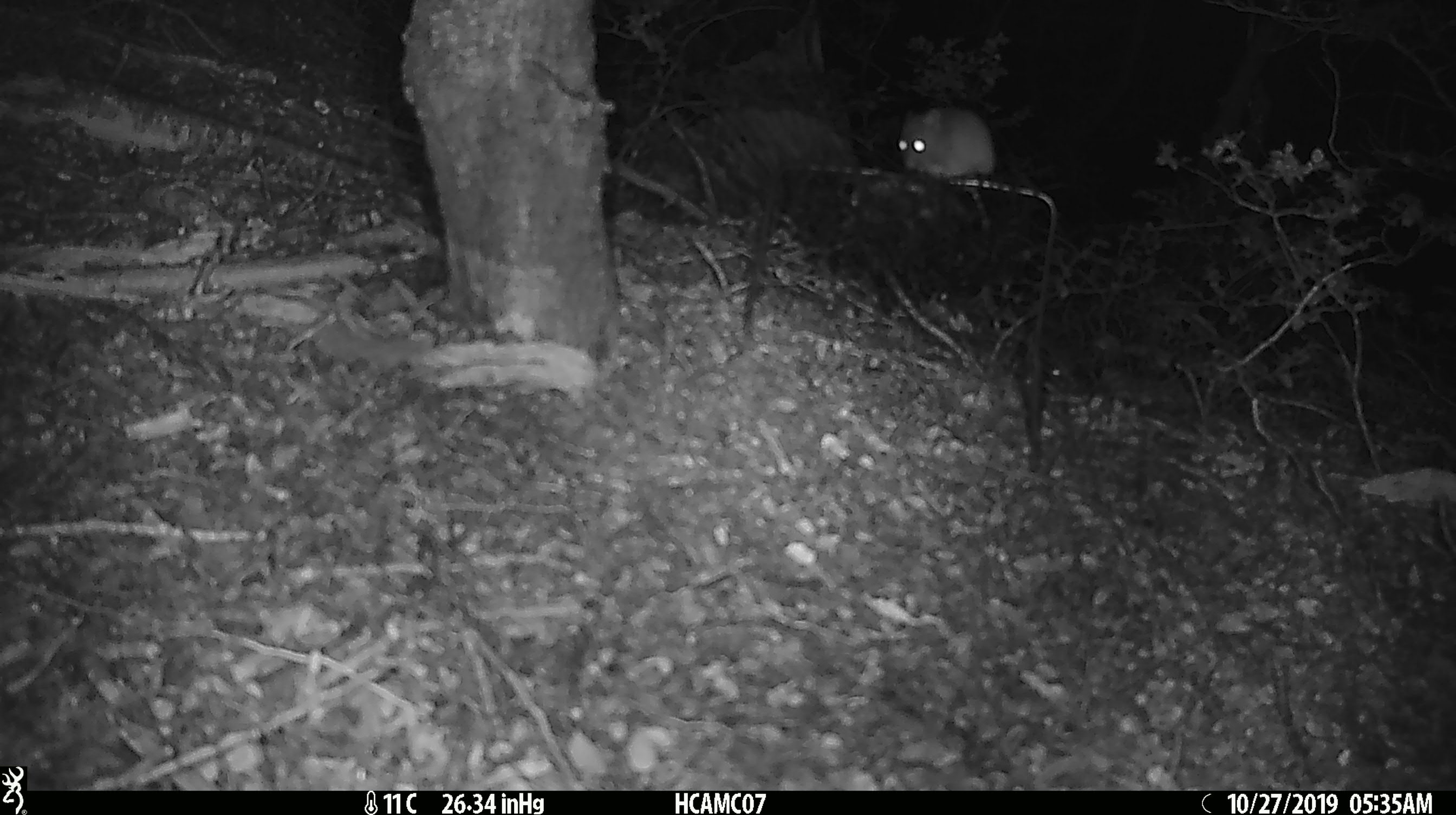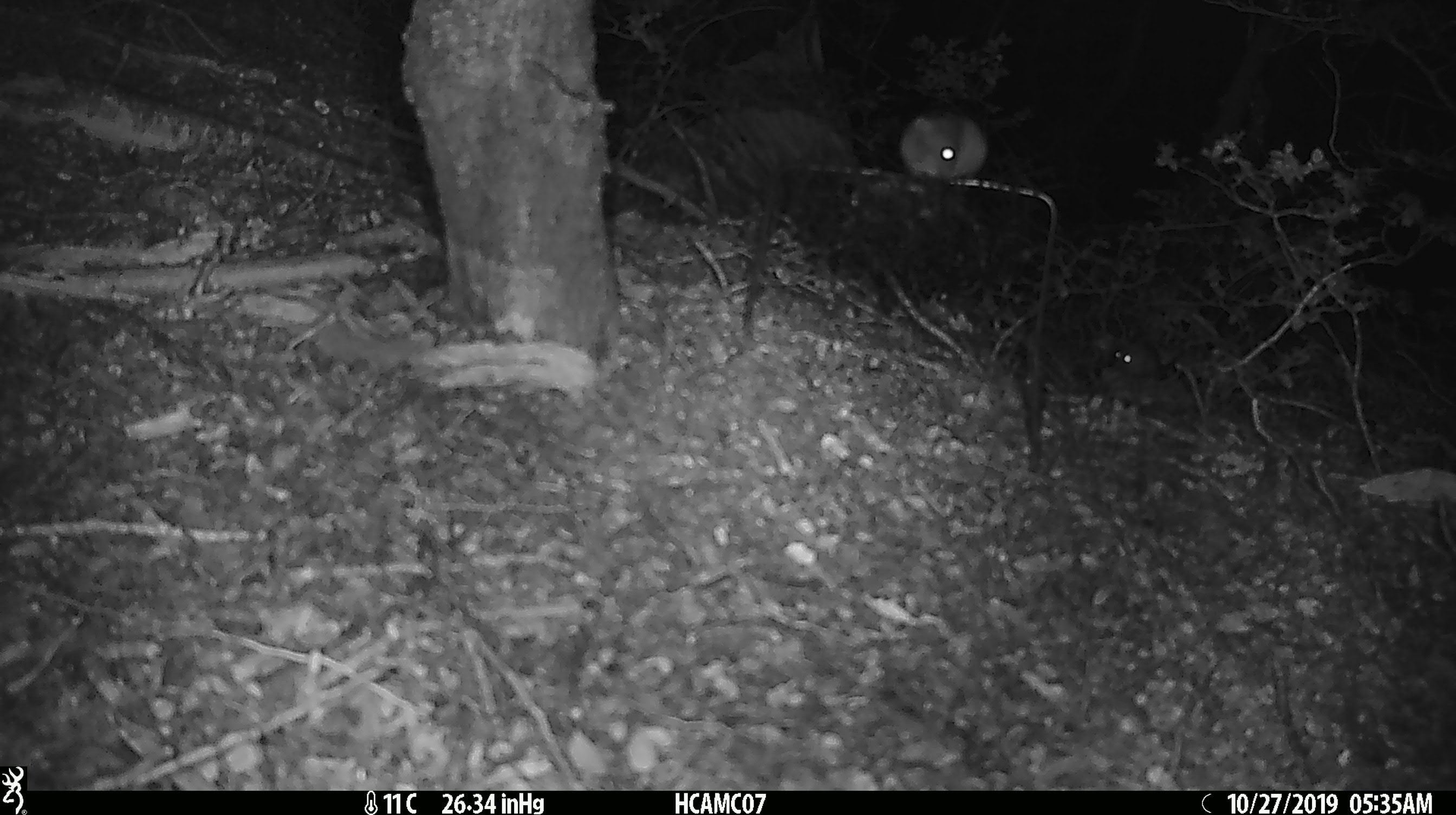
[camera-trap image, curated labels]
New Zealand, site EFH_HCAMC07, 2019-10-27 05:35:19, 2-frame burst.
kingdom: Animalia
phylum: Chordata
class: Mammalia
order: Rodentia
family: Muridae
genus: Mus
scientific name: Mus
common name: mouse